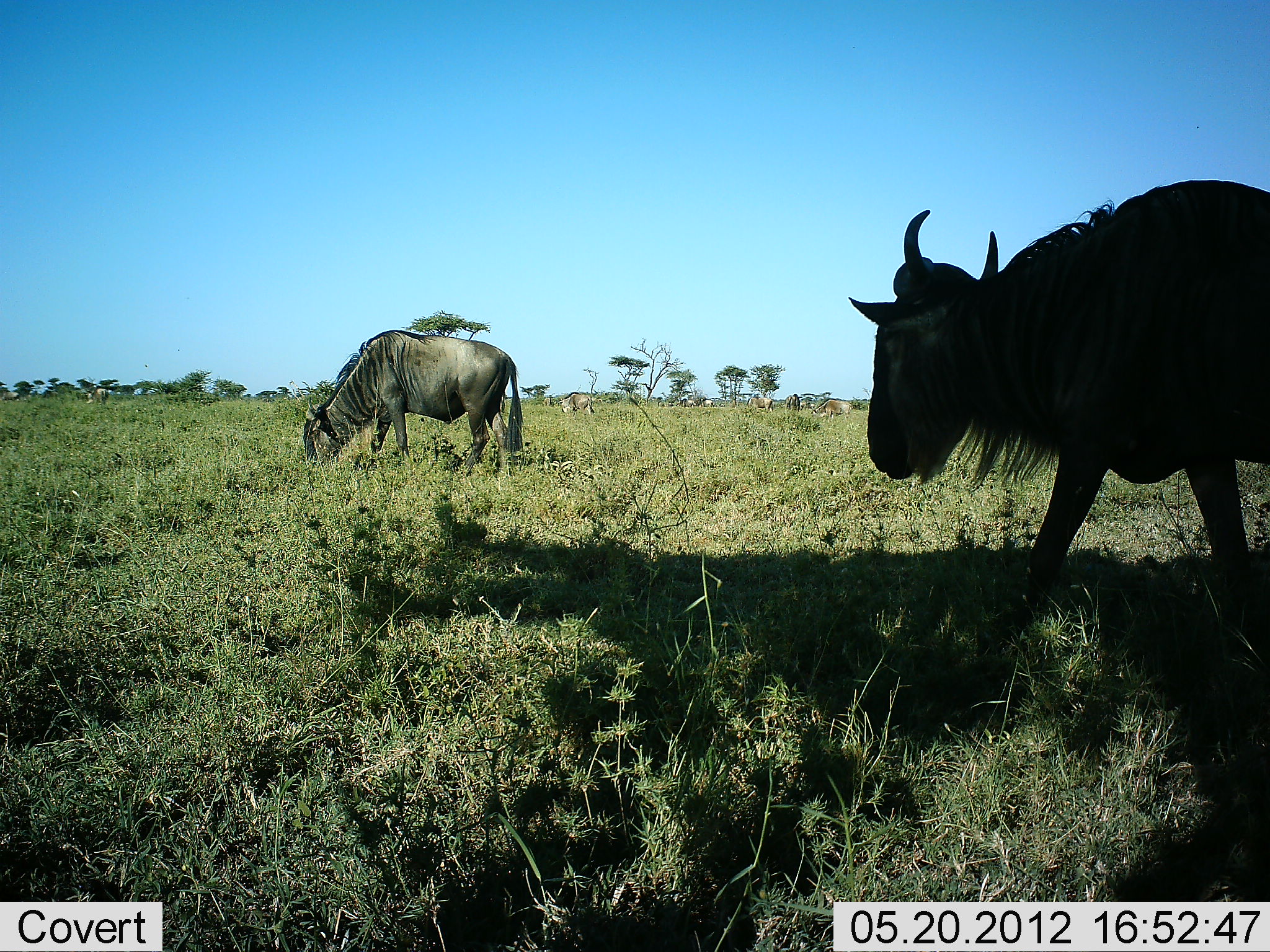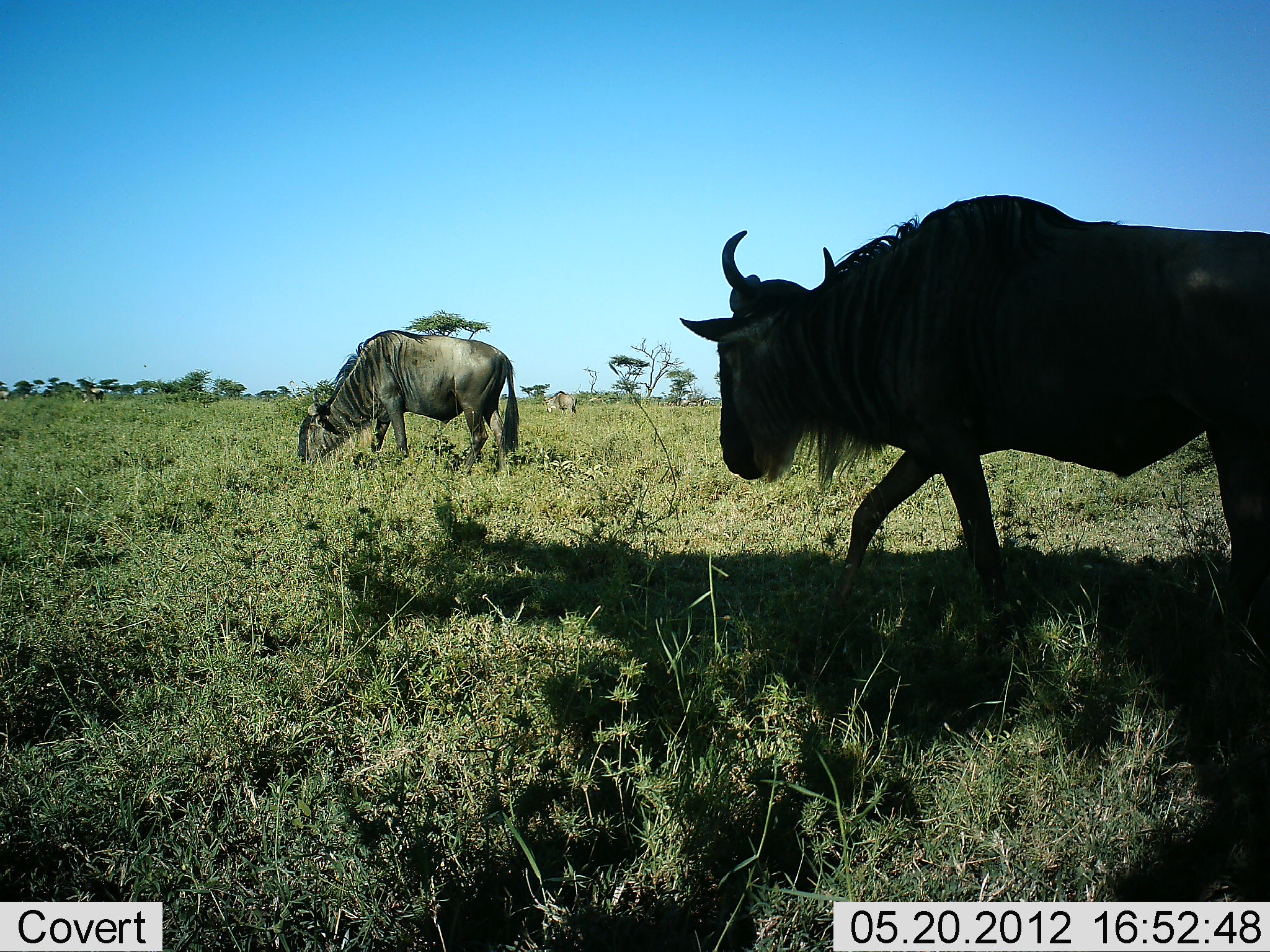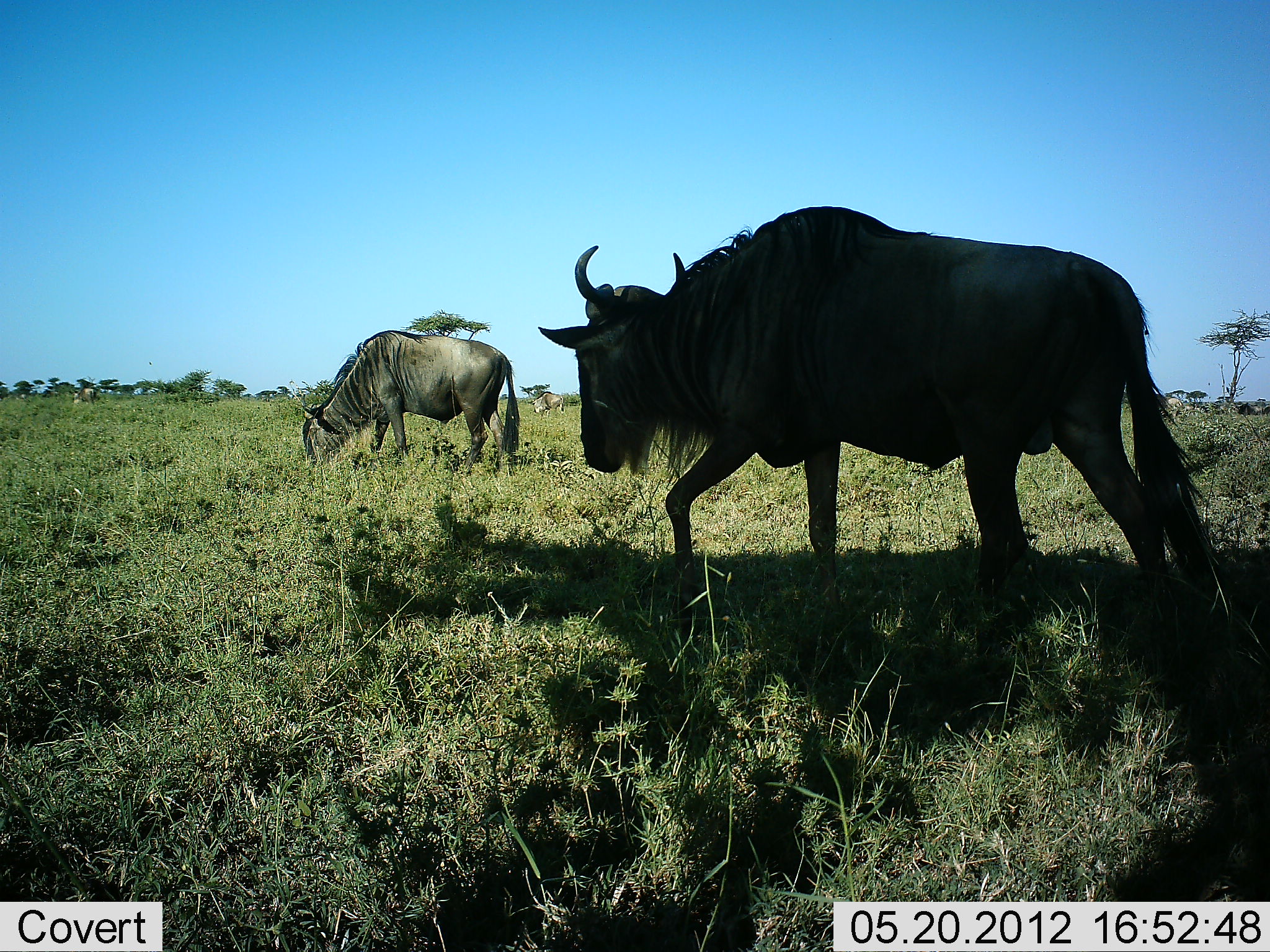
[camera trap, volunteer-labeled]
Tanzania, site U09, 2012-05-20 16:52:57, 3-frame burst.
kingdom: Animalia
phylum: Chordata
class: Mammalia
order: Artiodactyla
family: Bovidae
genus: Connochaetes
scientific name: Connochaetes taurinus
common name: blue wildebeest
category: wildebeest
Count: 2.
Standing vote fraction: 40%.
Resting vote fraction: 0%.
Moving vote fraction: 80%.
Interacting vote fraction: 0%.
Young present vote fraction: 0%.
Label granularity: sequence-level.